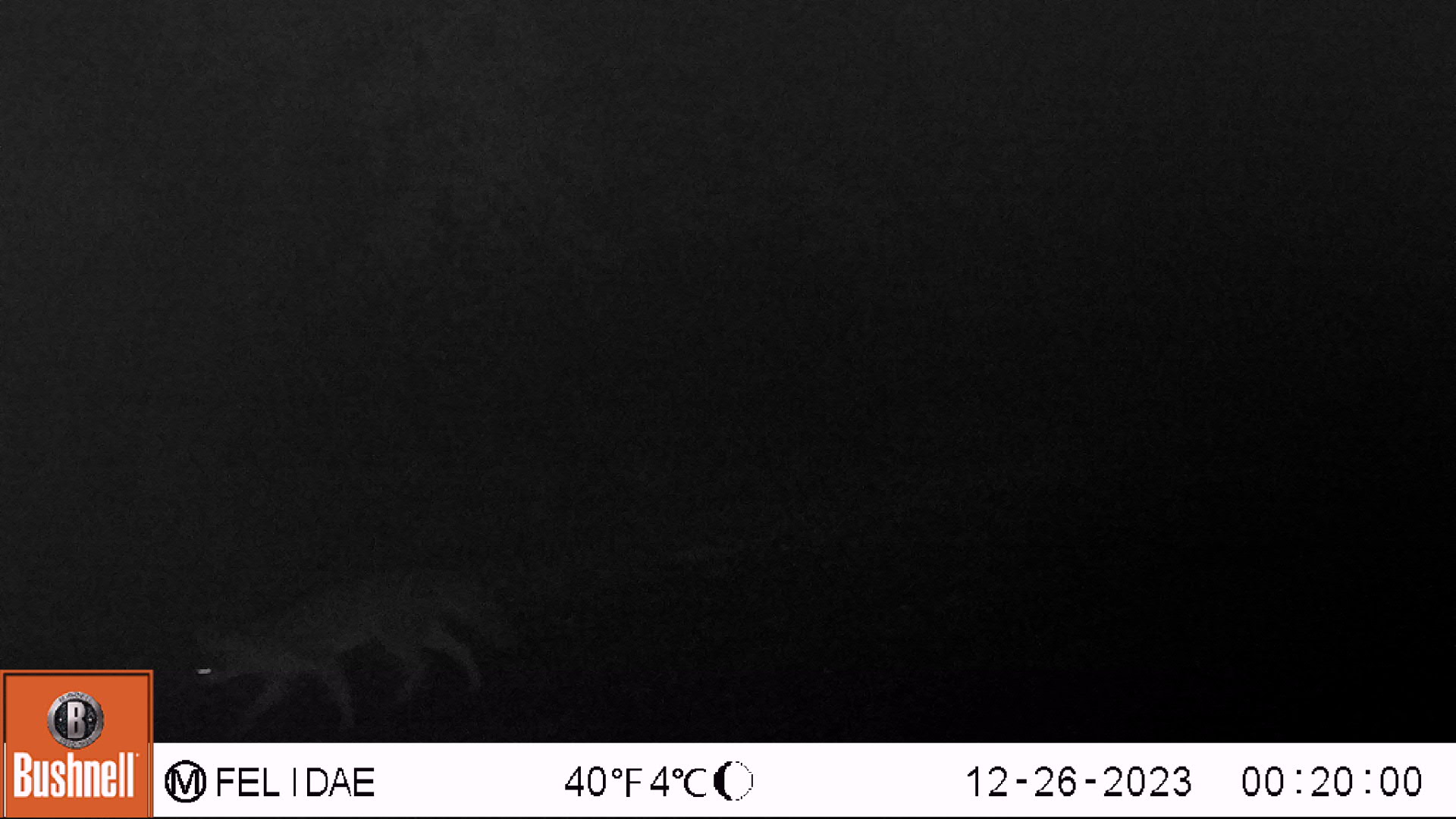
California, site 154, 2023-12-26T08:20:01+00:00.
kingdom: Animalia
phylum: Chordata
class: Mammalia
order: Carnivora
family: Canidae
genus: Urocyon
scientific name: Urocyon cinereoargenteus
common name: gray fox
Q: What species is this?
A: Gray fox (Urocyon cinereoargenteus).